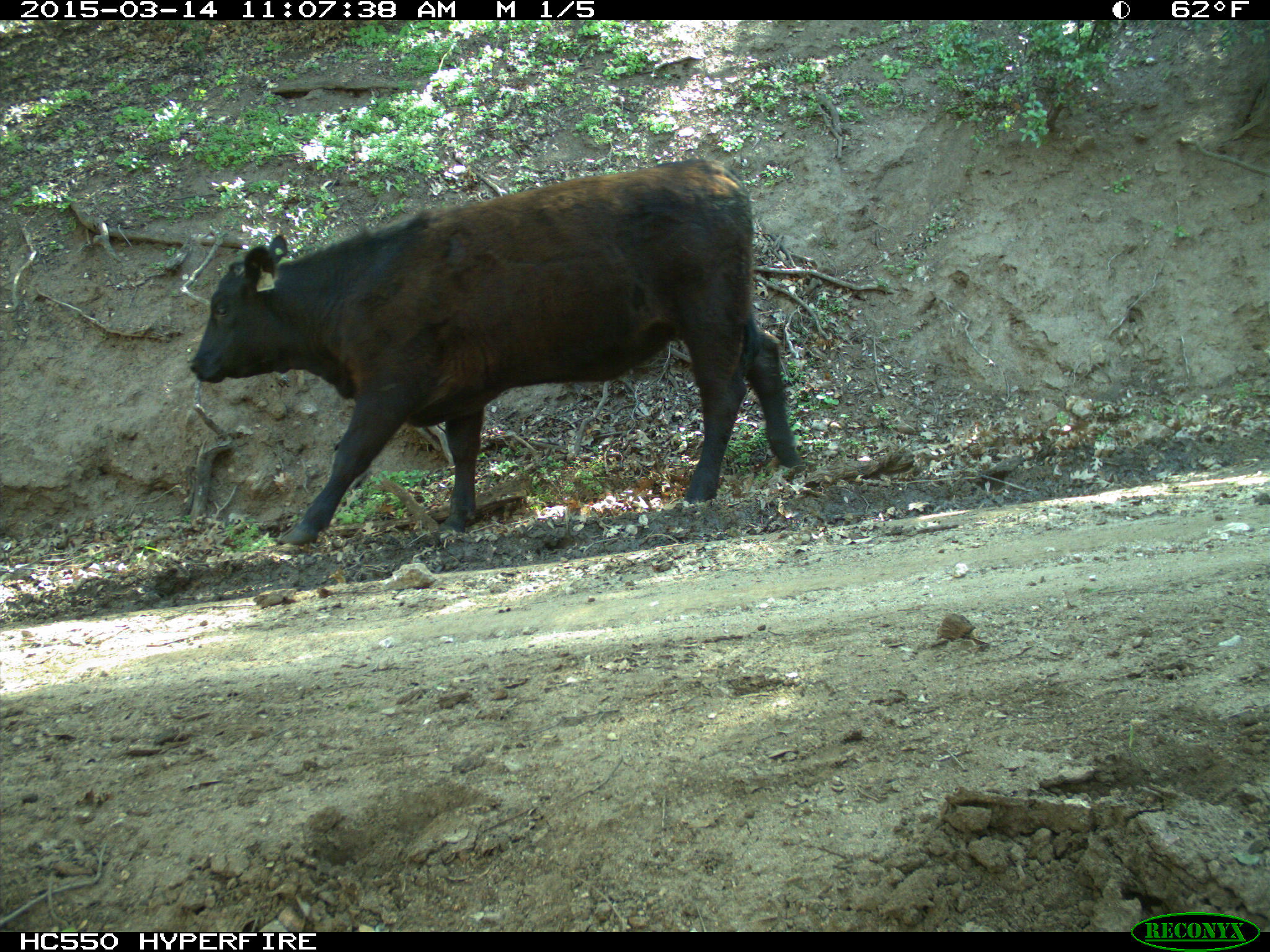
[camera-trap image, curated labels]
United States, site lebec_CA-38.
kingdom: Animalia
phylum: Chordata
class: Mammalia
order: Artiodactyla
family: Bovidae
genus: Bos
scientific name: Bos taurus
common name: domestic cow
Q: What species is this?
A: Bos taurus (domestic cow).